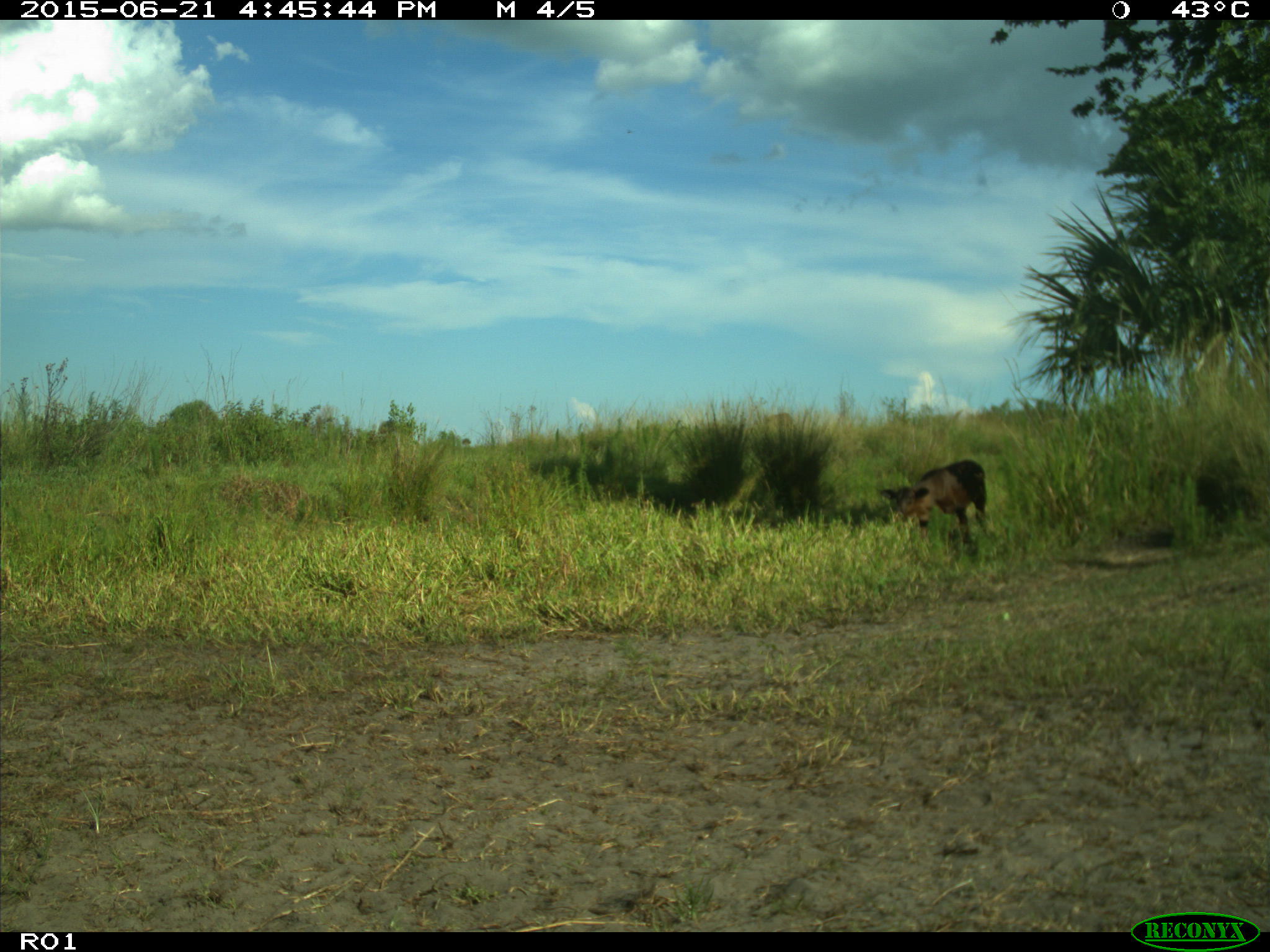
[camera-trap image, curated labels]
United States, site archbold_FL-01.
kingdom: Animalia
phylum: Chordata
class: Mammalia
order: Artiodactyla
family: Bovidae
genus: Bos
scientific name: Bos taurus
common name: domestic cow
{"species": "Bos taurus (domestic cow)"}